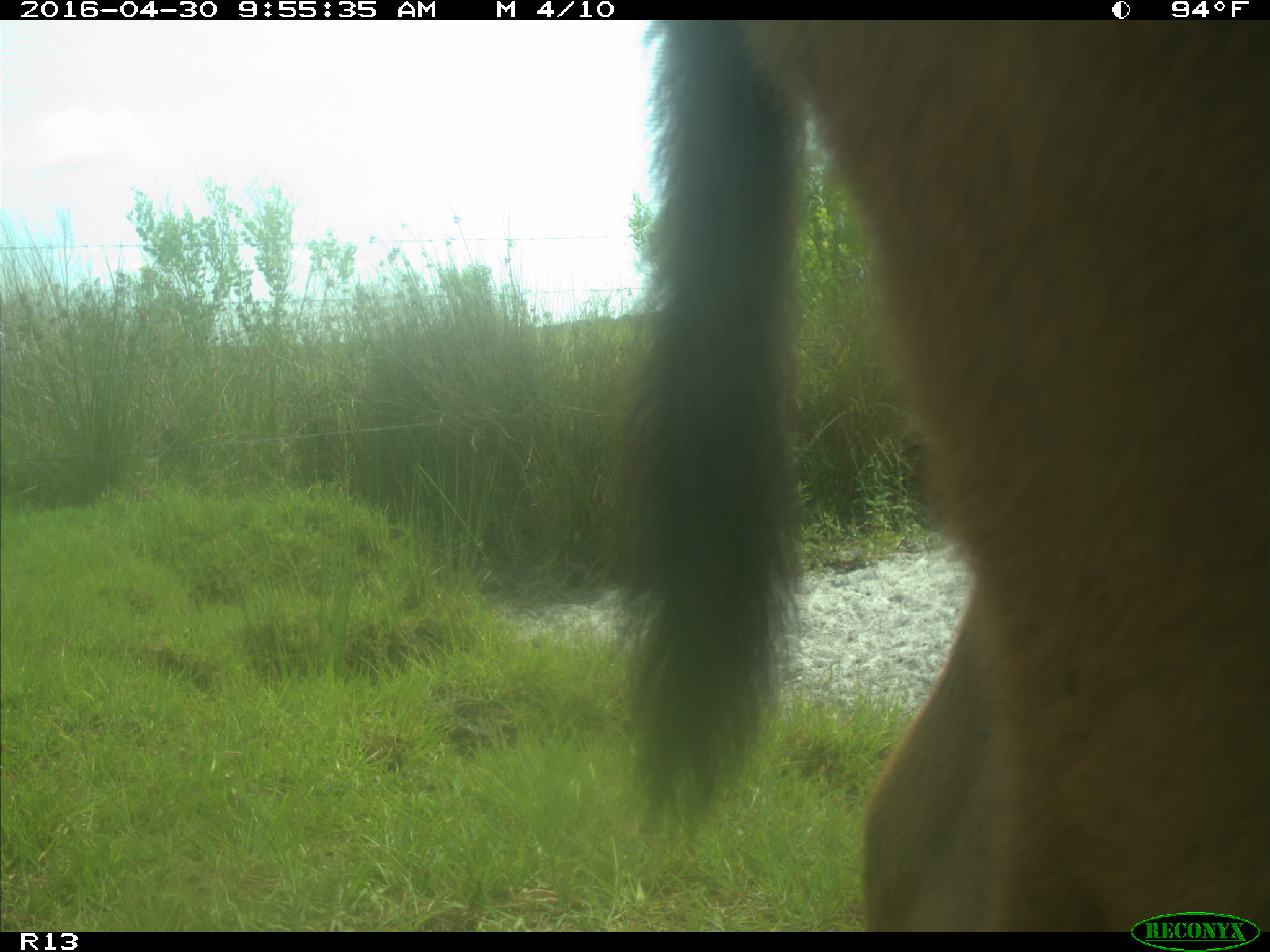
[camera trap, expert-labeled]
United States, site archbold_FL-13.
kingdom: Animalia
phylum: Chordata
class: Mammalia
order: Artiodactyla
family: Bovidae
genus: Bos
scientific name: Bos taurus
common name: domestic cow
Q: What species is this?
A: Bos taurus (domestic cow).